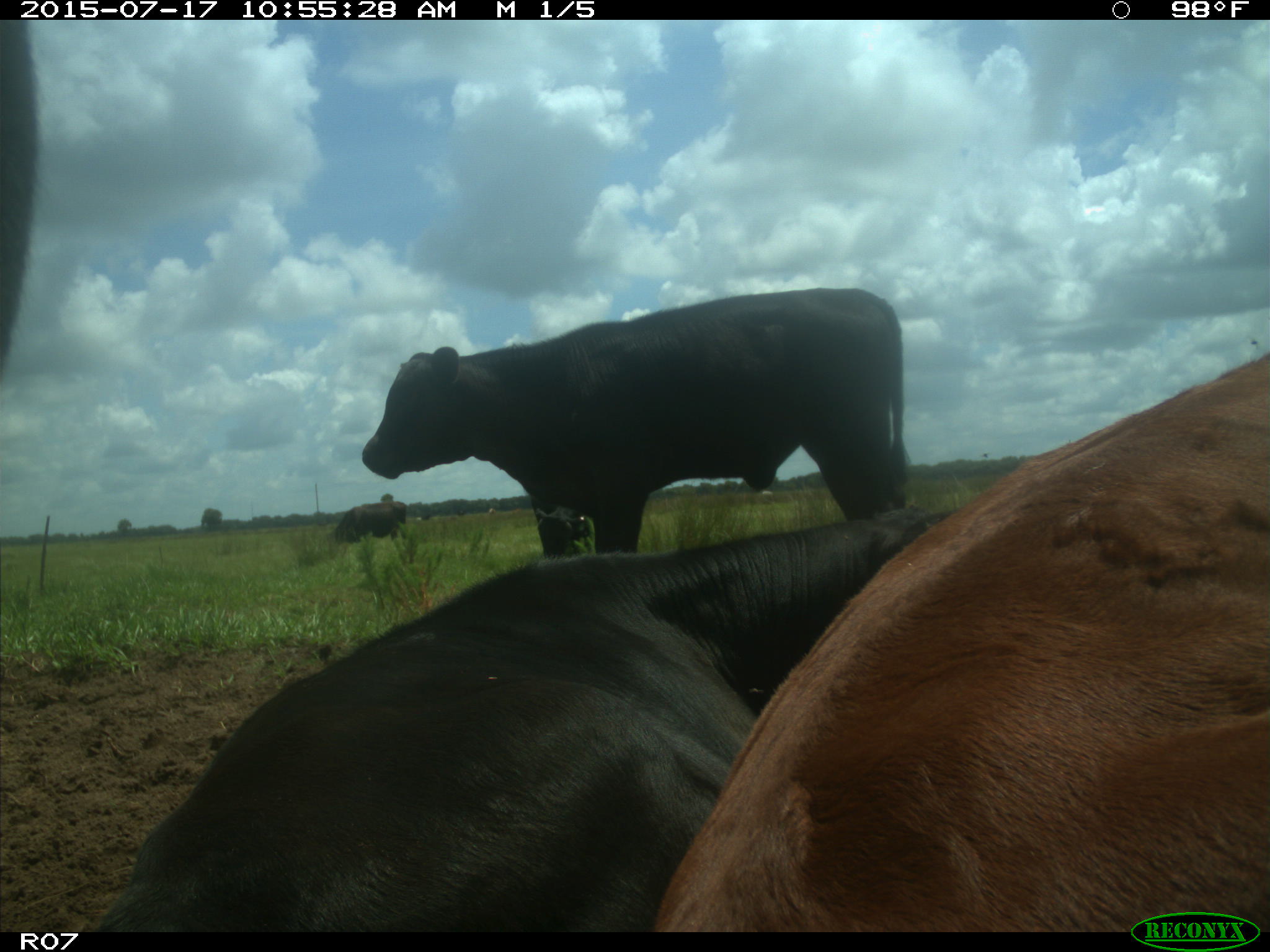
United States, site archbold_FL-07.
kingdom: Animalia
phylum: Chordata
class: Mammalia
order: Artiodactyla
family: Bovidae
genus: Bos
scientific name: Bos taurus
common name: domestic cow